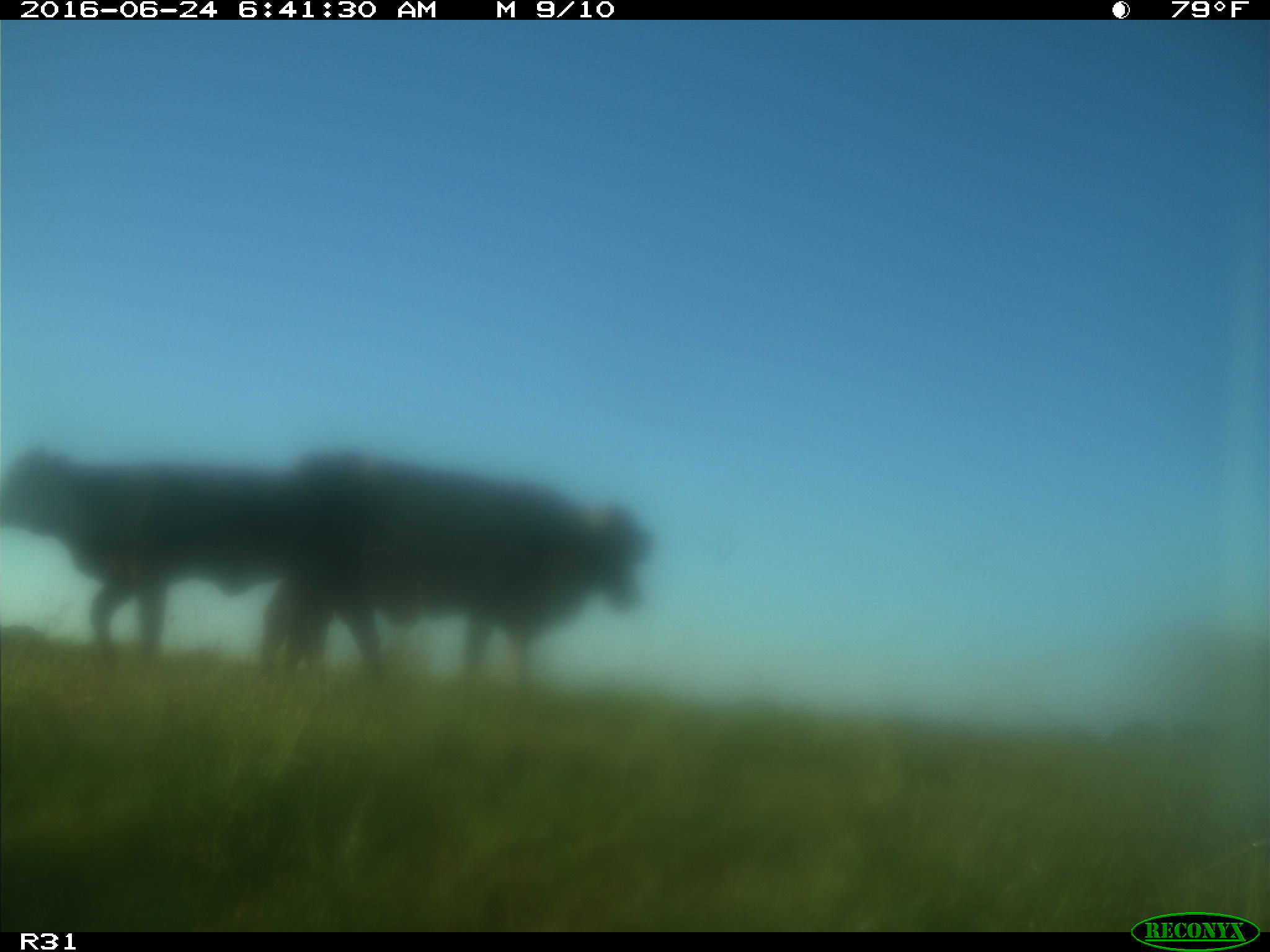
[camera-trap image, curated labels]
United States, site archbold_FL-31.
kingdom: Animalia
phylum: Chordata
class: Mammalia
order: Artiodactyla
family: Bovidae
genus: Bos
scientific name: Bos taurus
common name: domestic cow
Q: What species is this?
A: Bos taurus (domestic cow).